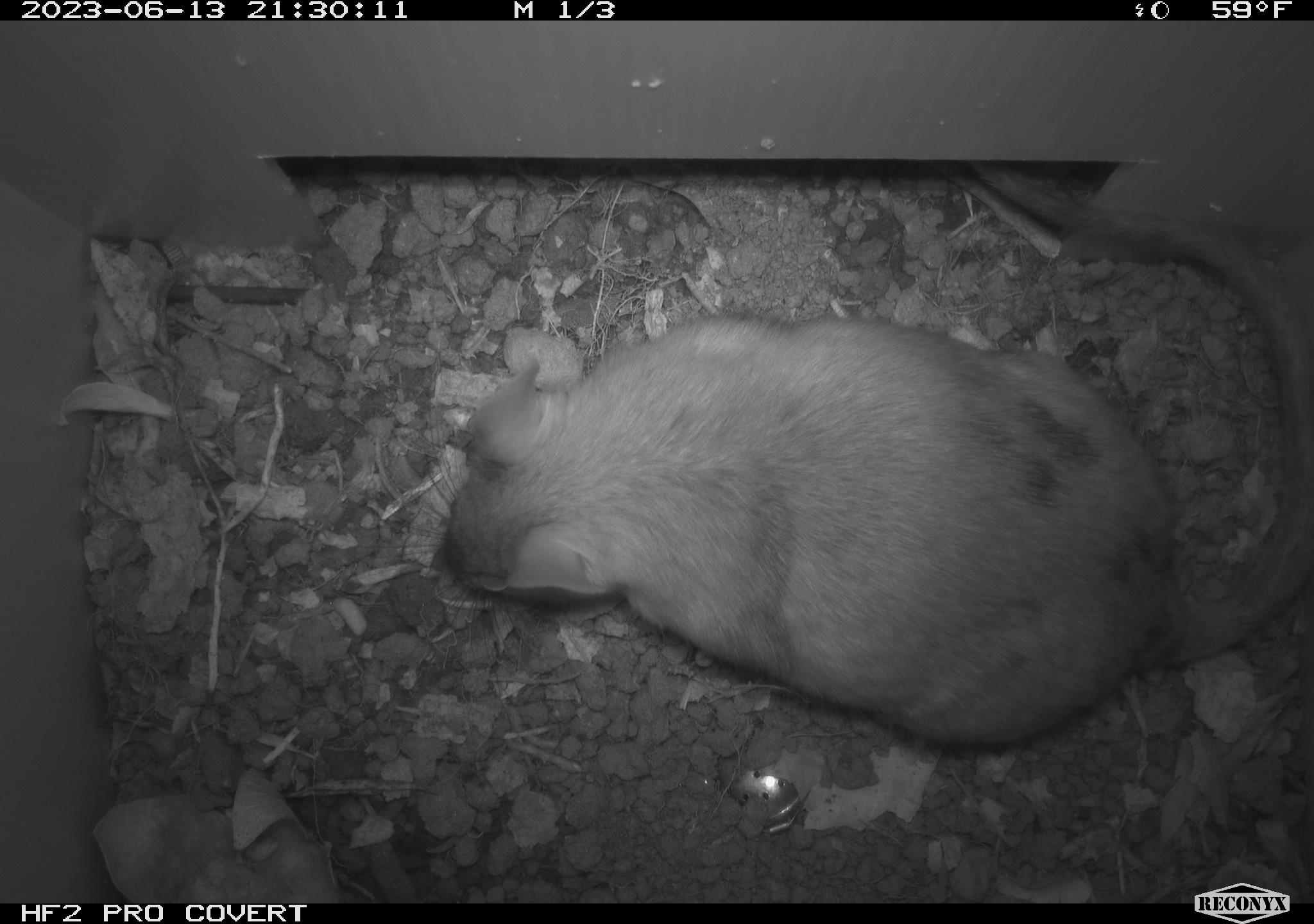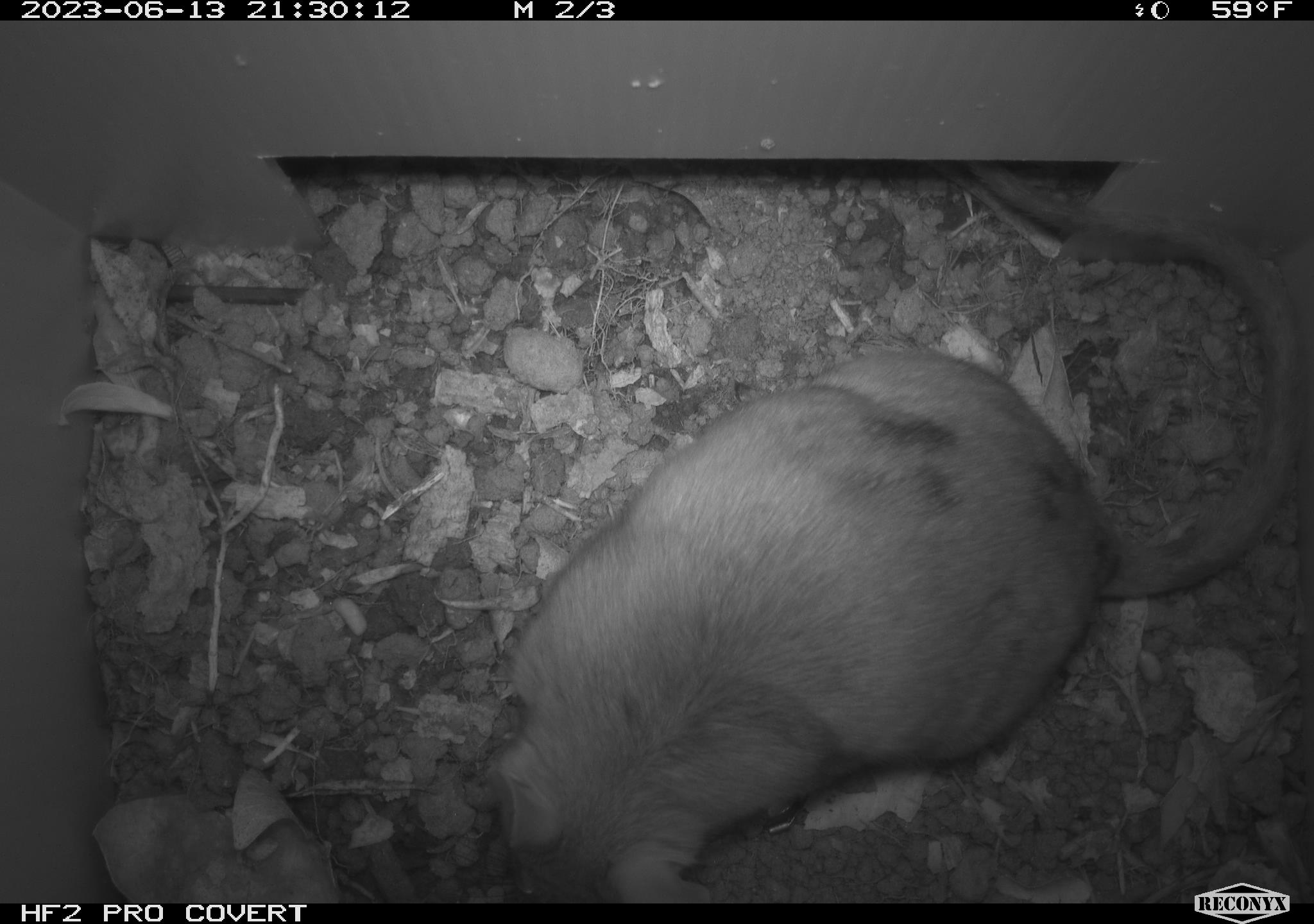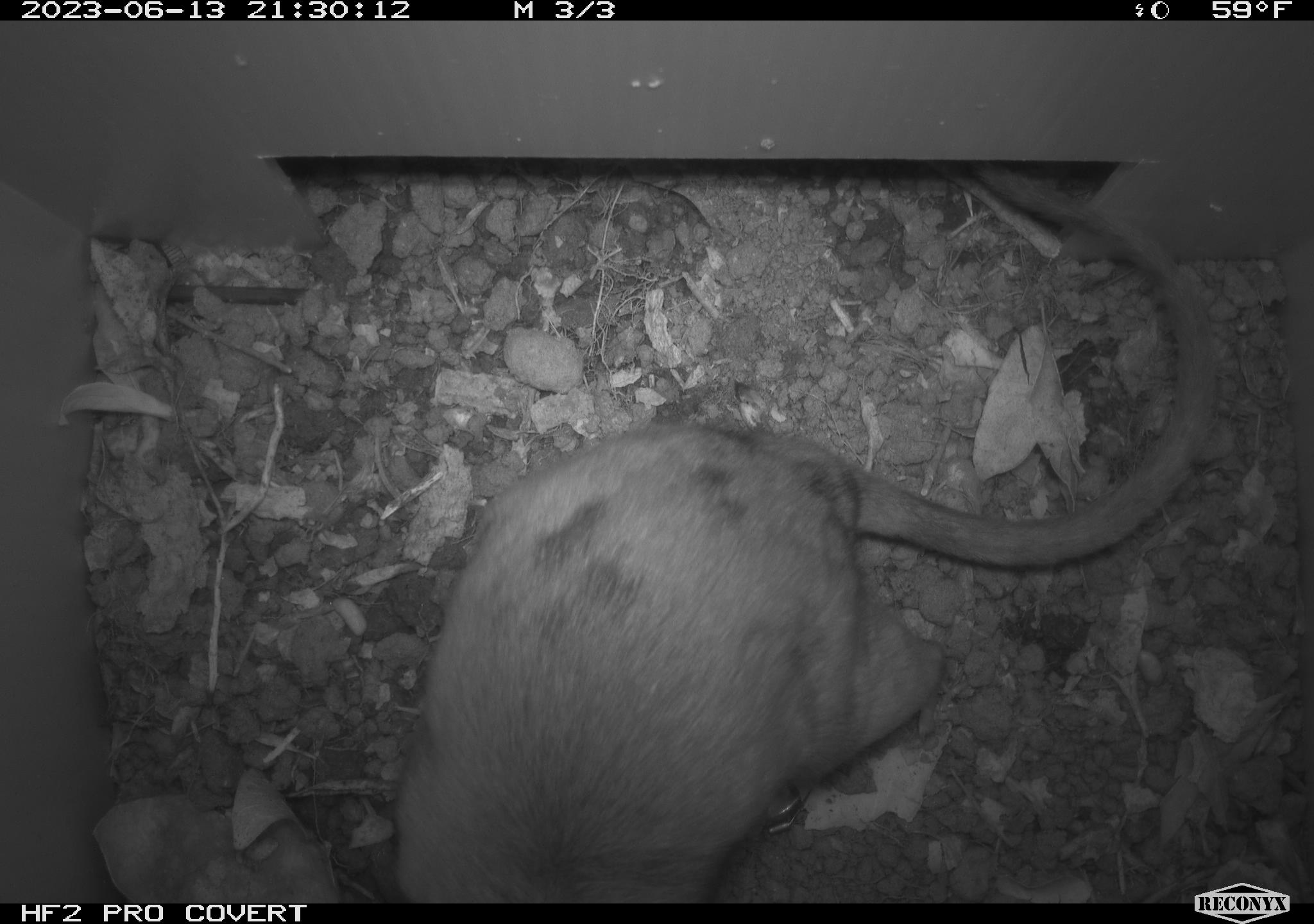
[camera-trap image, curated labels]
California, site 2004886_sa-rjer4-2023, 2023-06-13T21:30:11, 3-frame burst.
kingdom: Animalia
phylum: Chordata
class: Mammalia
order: Rodentia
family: Cricetidae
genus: Neotoma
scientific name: Neotoma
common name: pack rat or woodrat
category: neotoma species